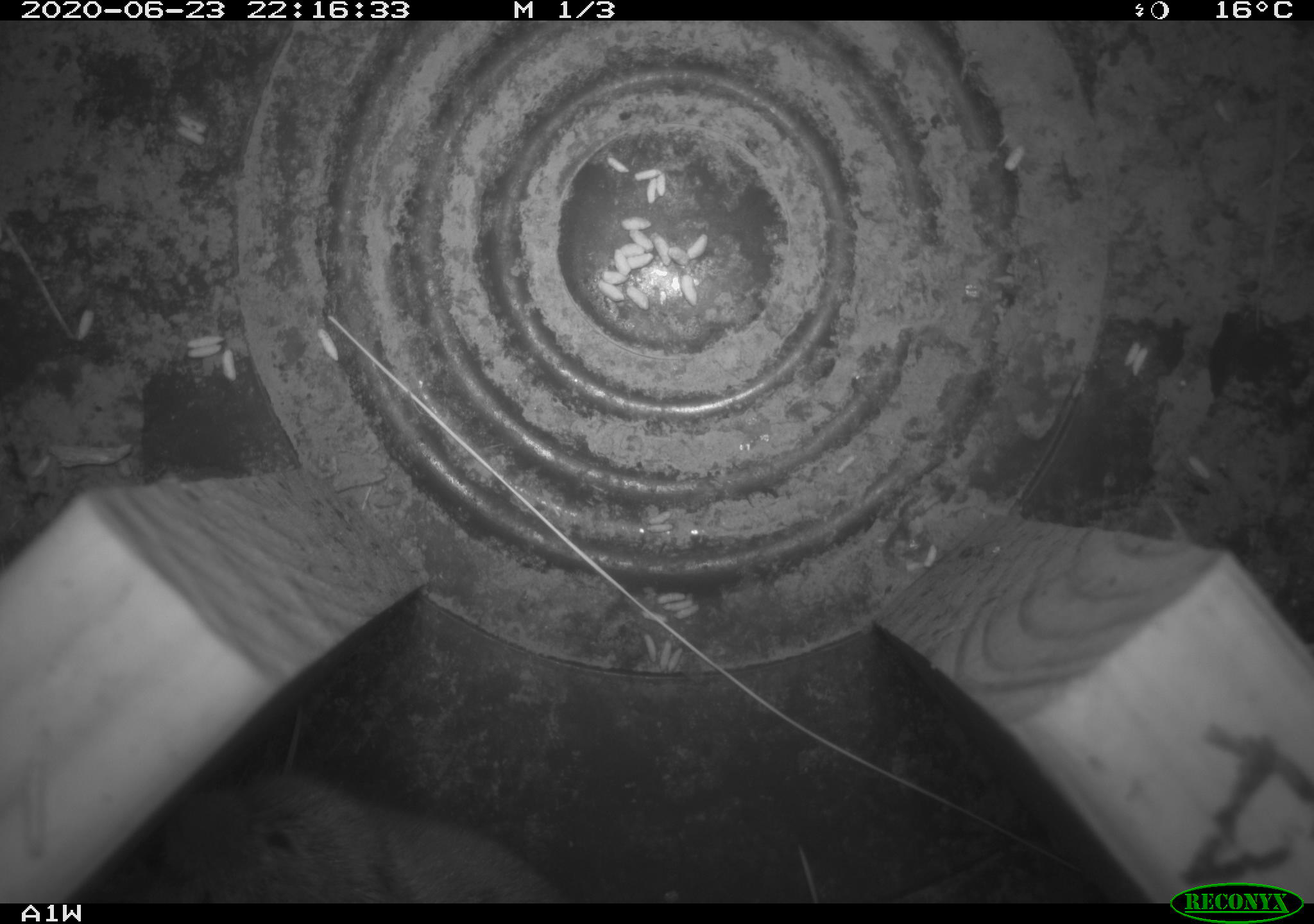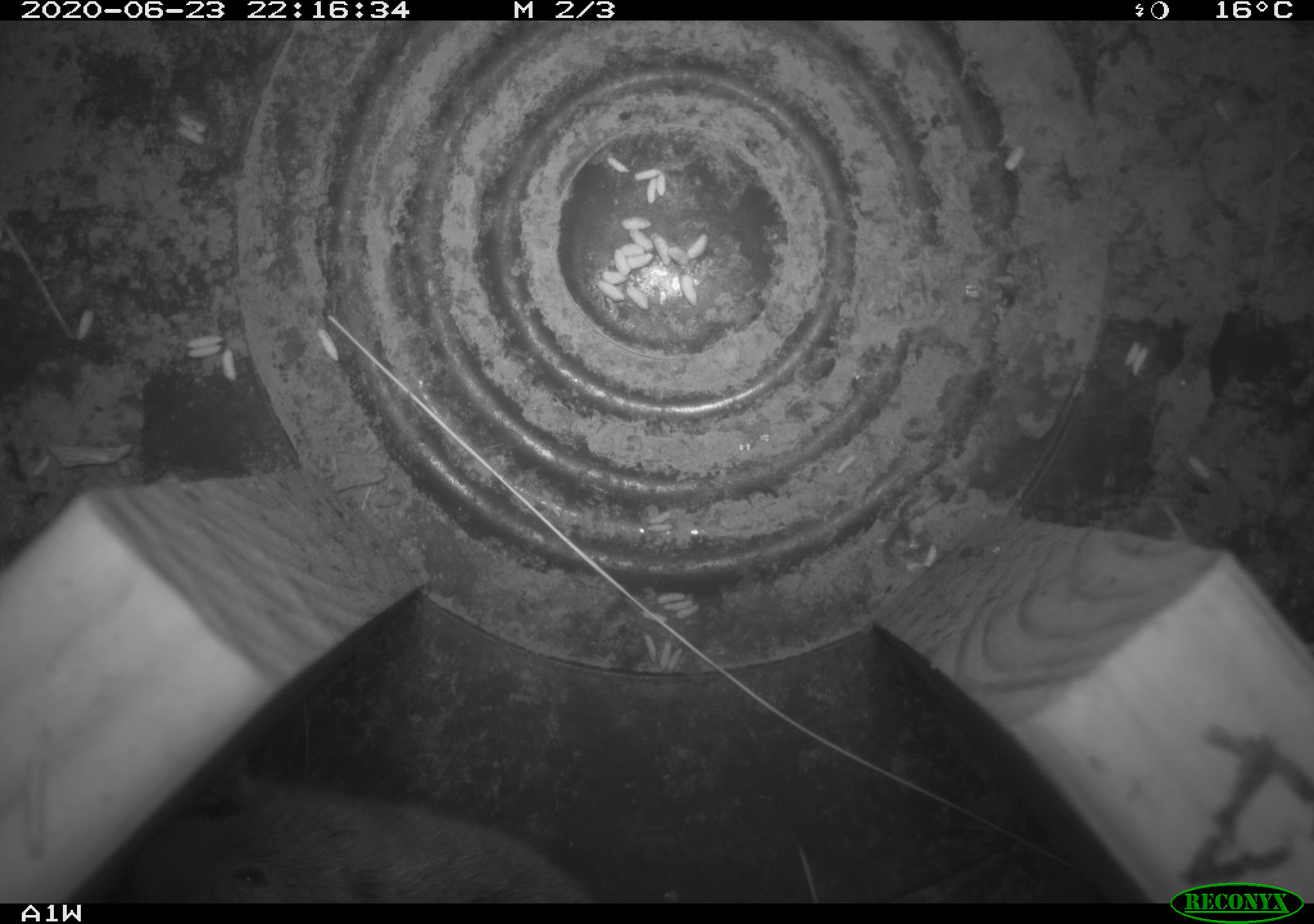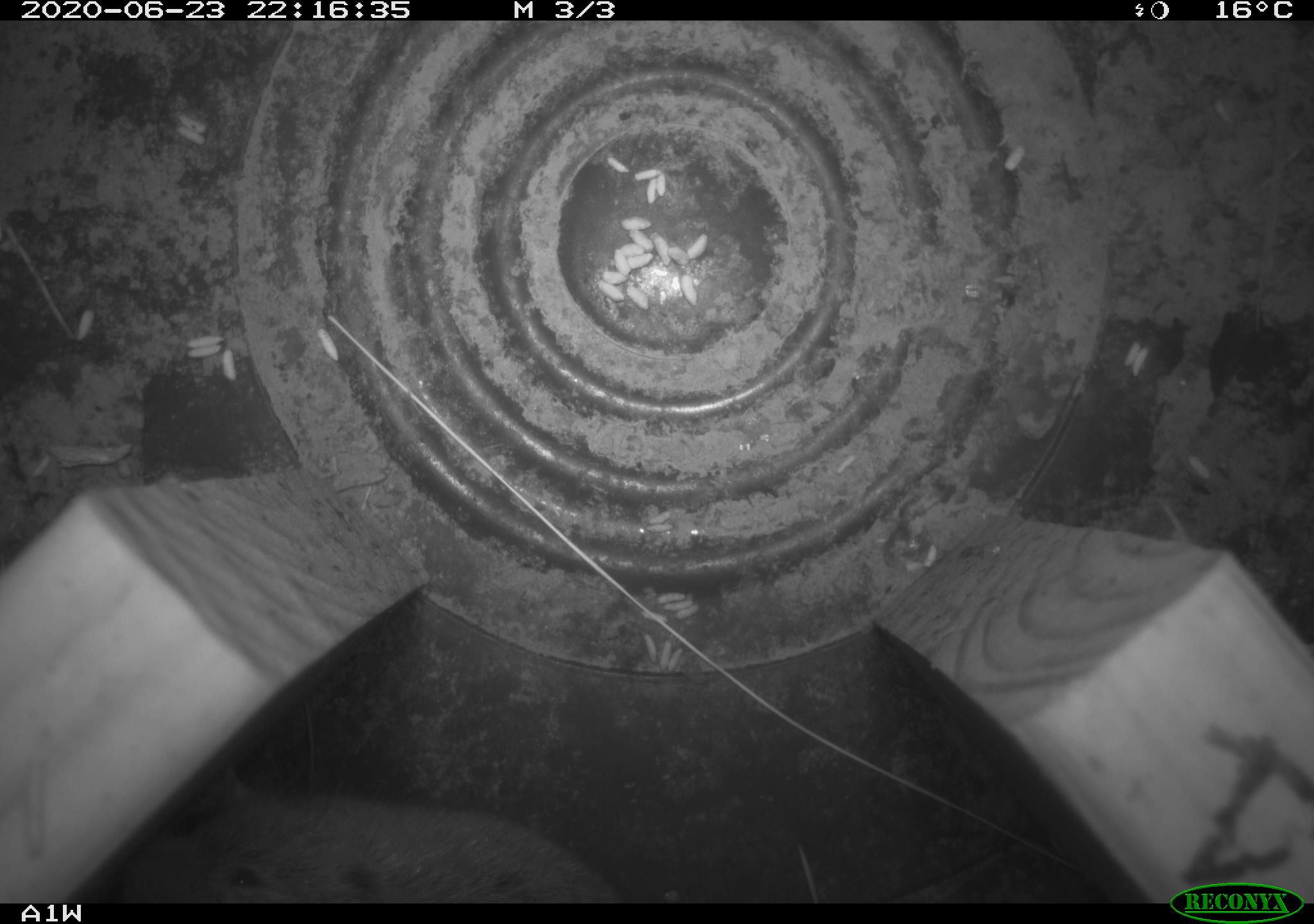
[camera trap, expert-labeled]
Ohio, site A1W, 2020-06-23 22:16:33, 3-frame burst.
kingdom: Animalia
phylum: Chordata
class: Mammalia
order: Rodentia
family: Cricetidae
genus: Microtus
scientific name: Microtus pennsylvanicus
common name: meadow vole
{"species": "meadow vole (Microtus pennsylvanicus)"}